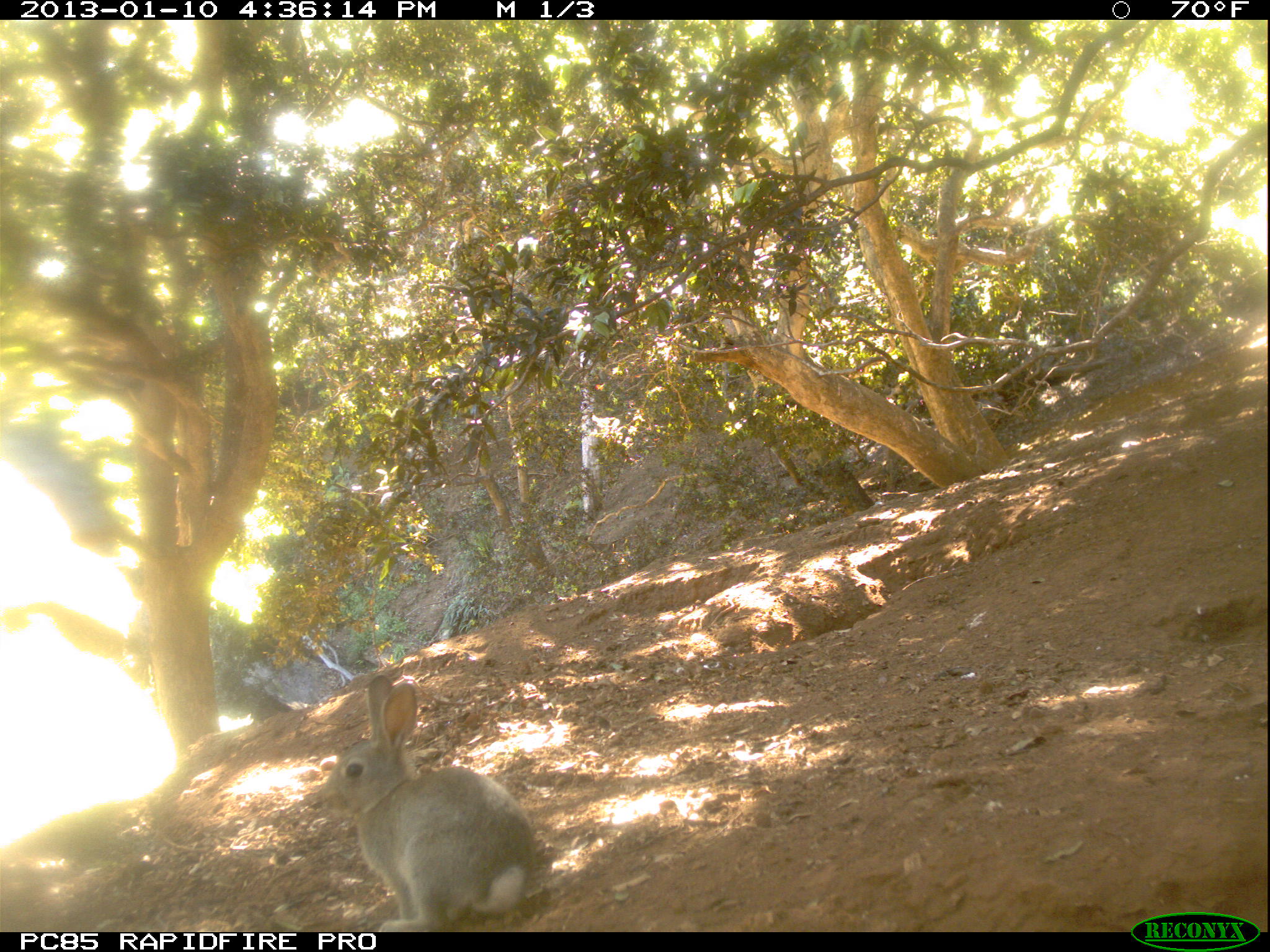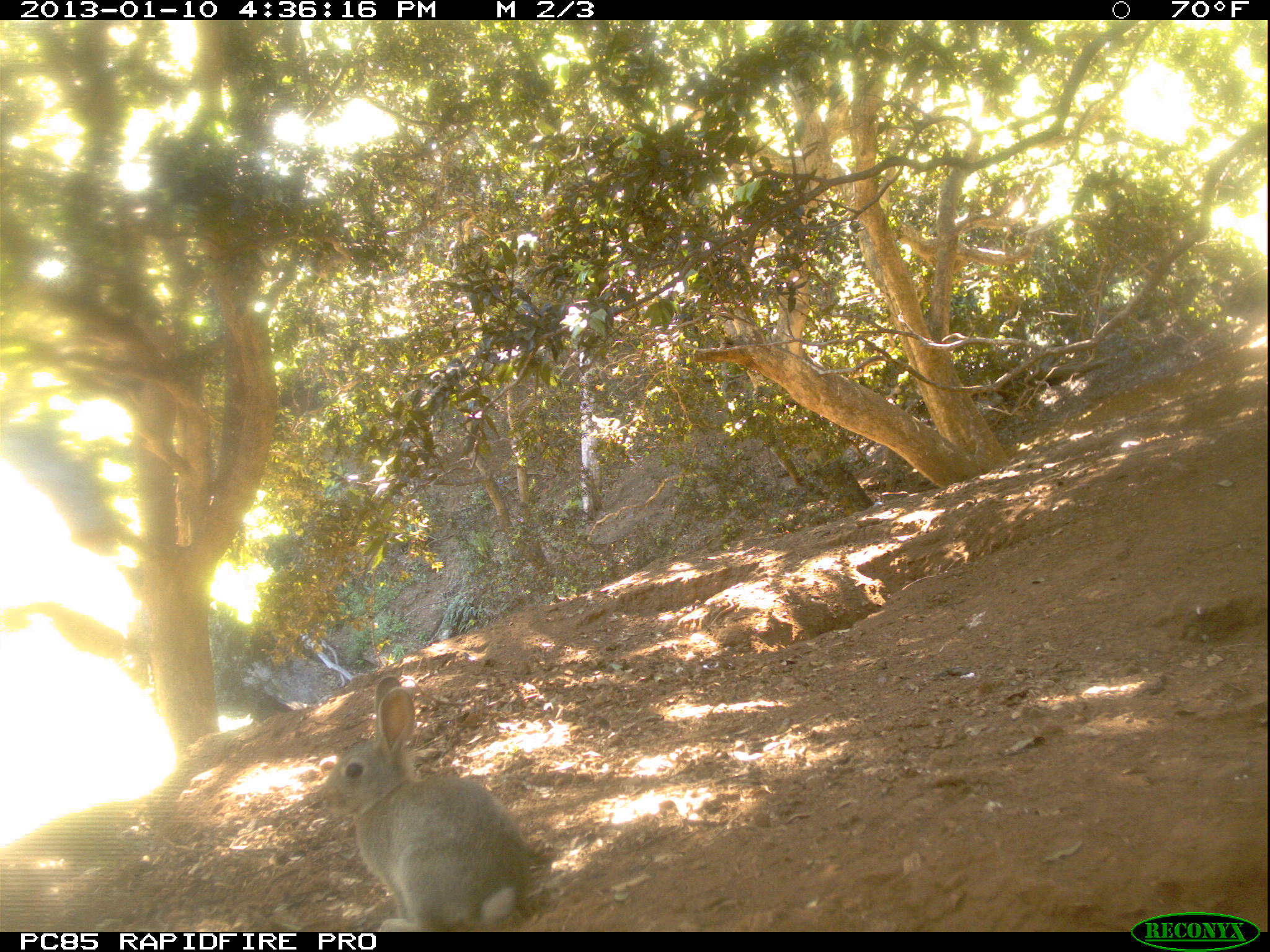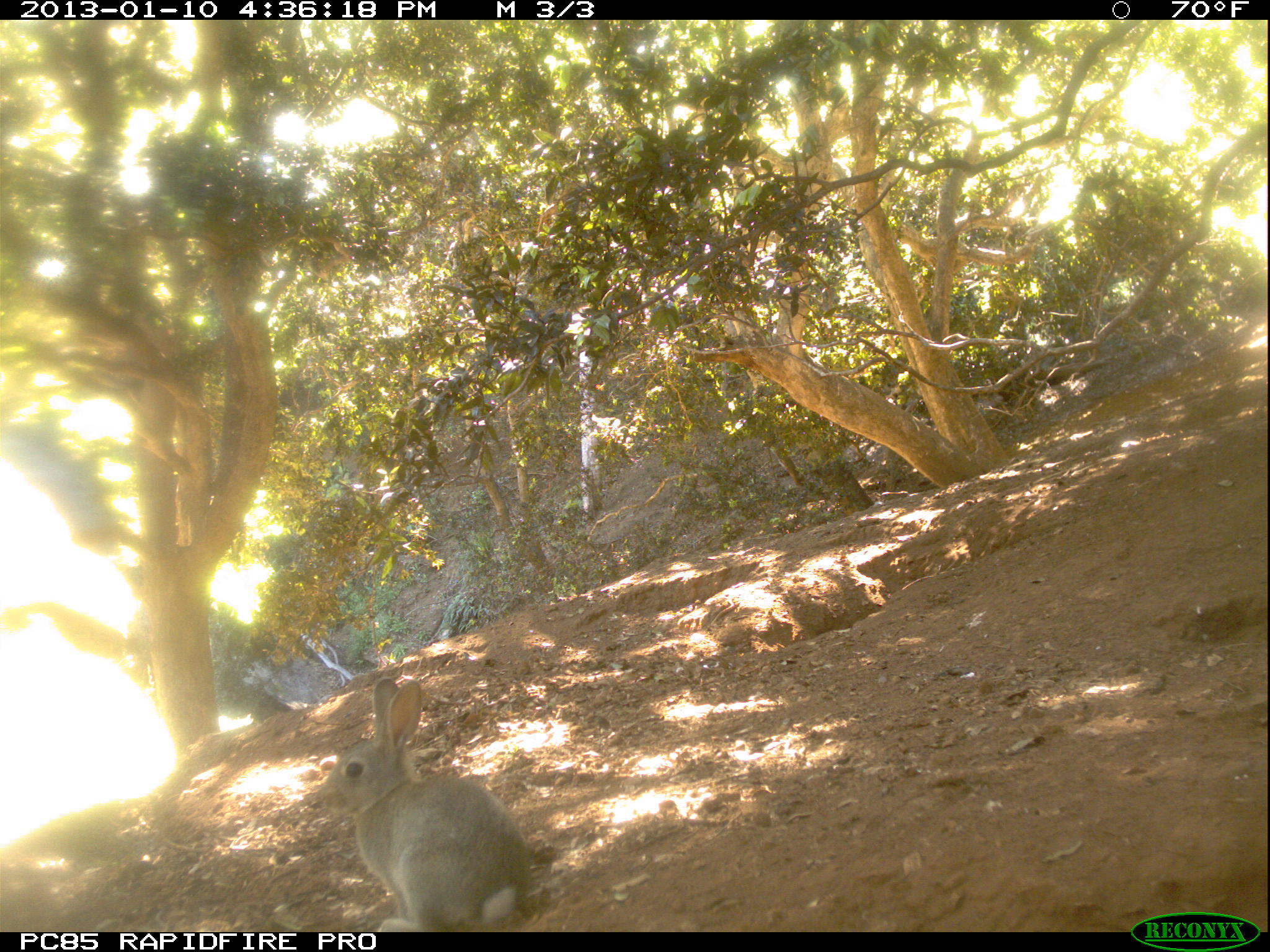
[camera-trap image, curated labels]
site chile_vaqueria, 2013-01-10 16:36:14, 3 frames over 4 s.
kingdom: Animalia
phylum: Chordata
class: Mammalia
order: Lagomorpha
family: Leporidae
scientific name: Leporidae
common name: rabbits and hares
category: rabbit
Rabbit (rabbits and hares) (Leporidae).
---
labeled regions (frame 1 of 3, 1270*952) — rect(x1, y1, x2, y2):
rabbit: rect(311, 676, 533, 928)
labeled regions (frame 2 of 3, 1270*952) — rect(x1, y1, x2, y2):
rabbit: rect(312, 684, 528, 929)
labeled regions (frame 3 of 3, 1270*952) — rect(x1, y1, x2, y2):
rabbit: rect(311, 676, 528, 929)